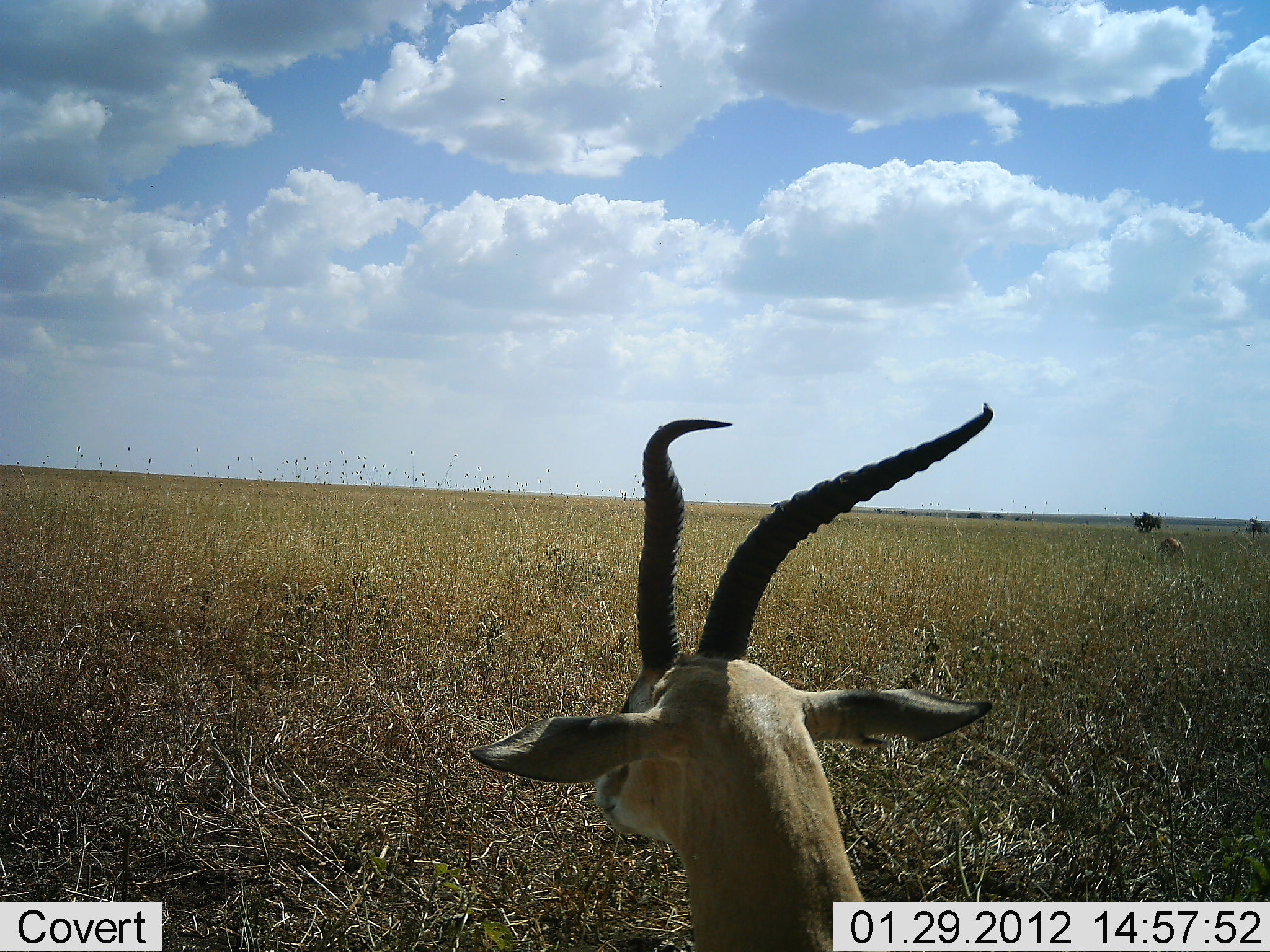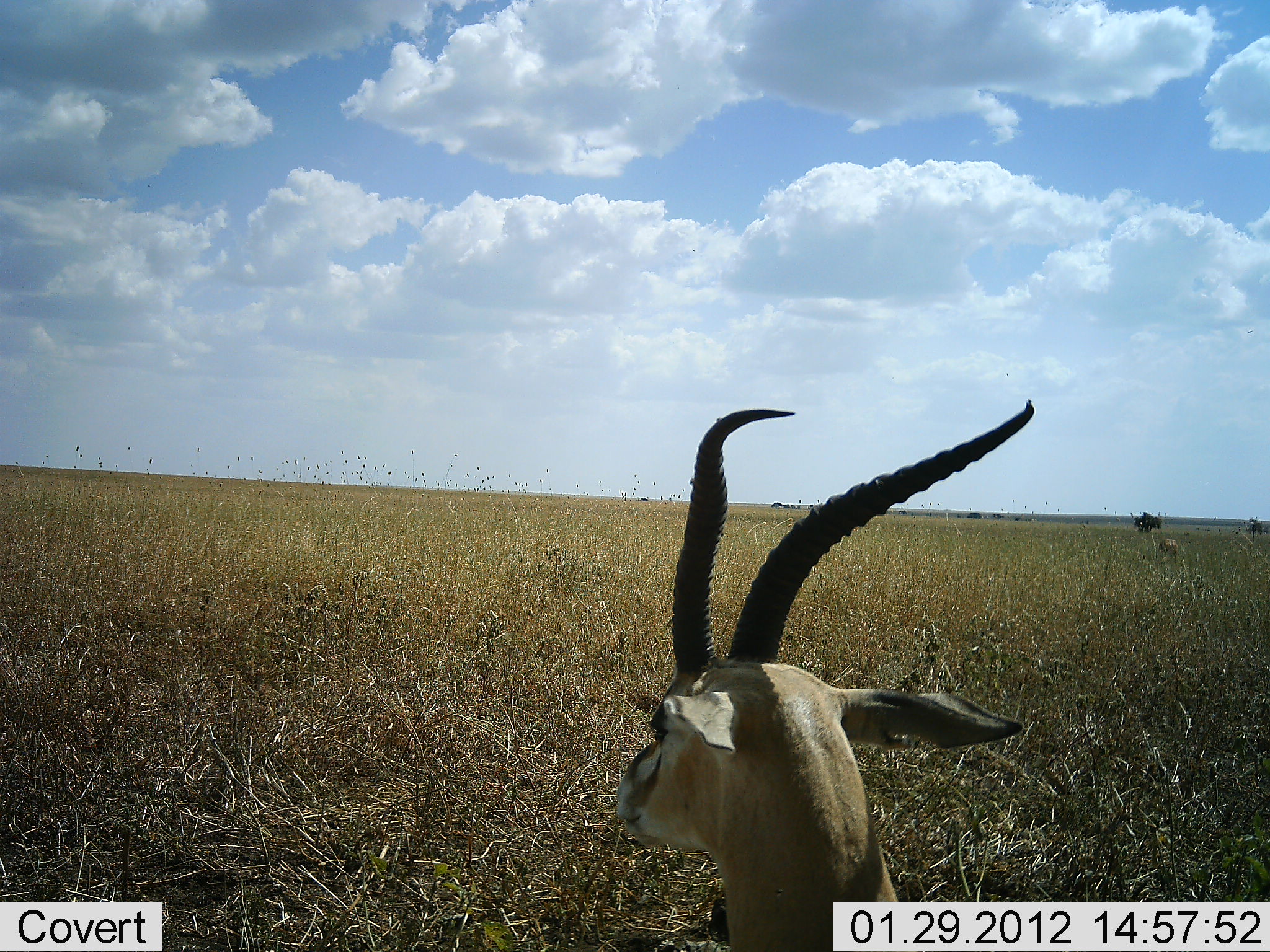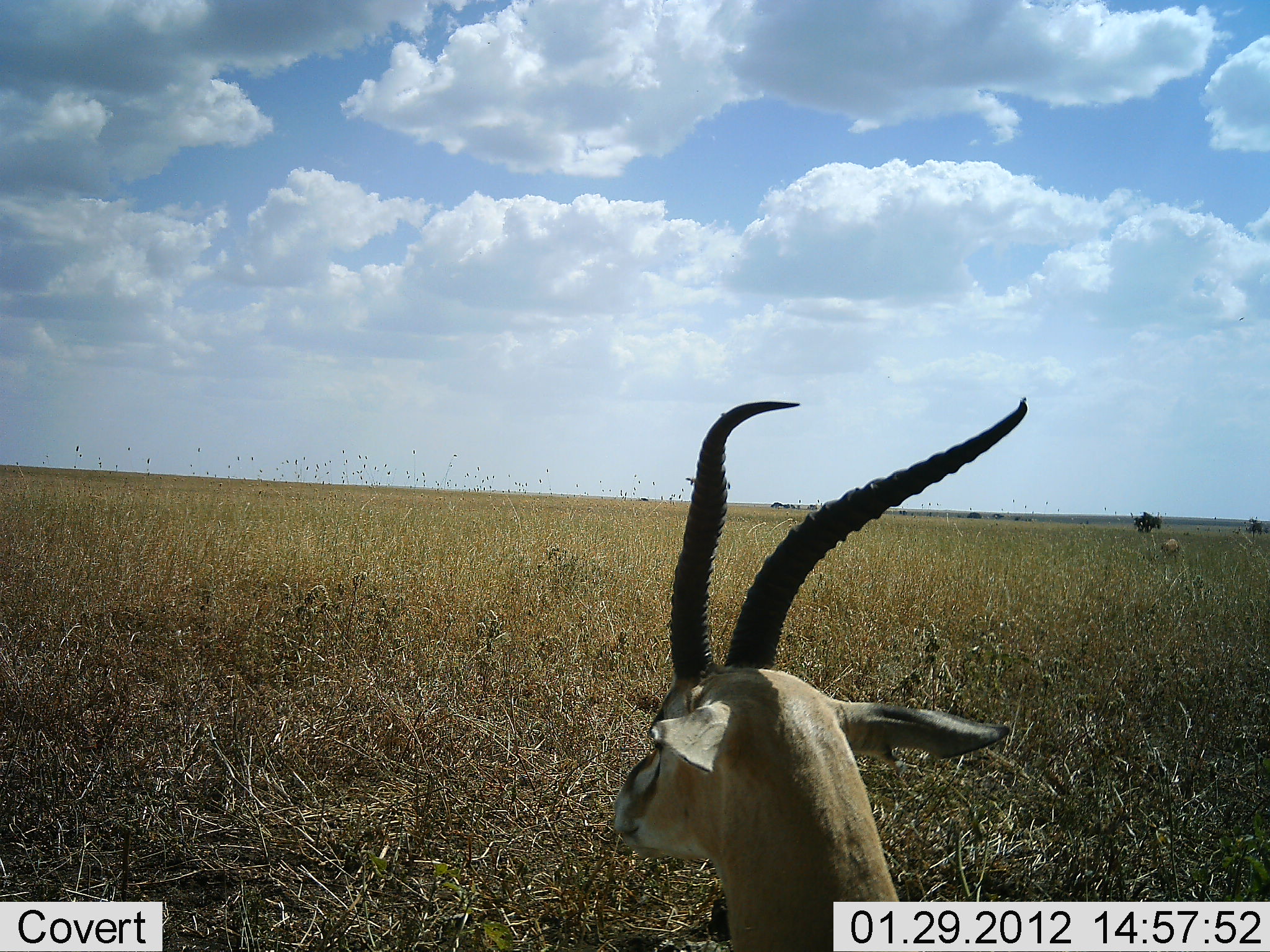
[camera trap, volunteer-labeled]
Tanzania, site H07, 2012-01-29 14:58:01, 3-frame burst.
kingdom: Animalia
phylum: Chordata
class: Mammalia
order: Artiodactyla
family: Bovidae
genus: Nanger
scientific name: Nanger granti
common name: grant's gazelle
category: gazellegrants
Gazellegrants (grant's gazelle) (Nanger granti), count 1. Behavior (volunteer vote fractions): standing 91%, resting 18%, moving 9%, interacting 0%. Young present (vote fraction): 0%. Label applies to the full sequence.